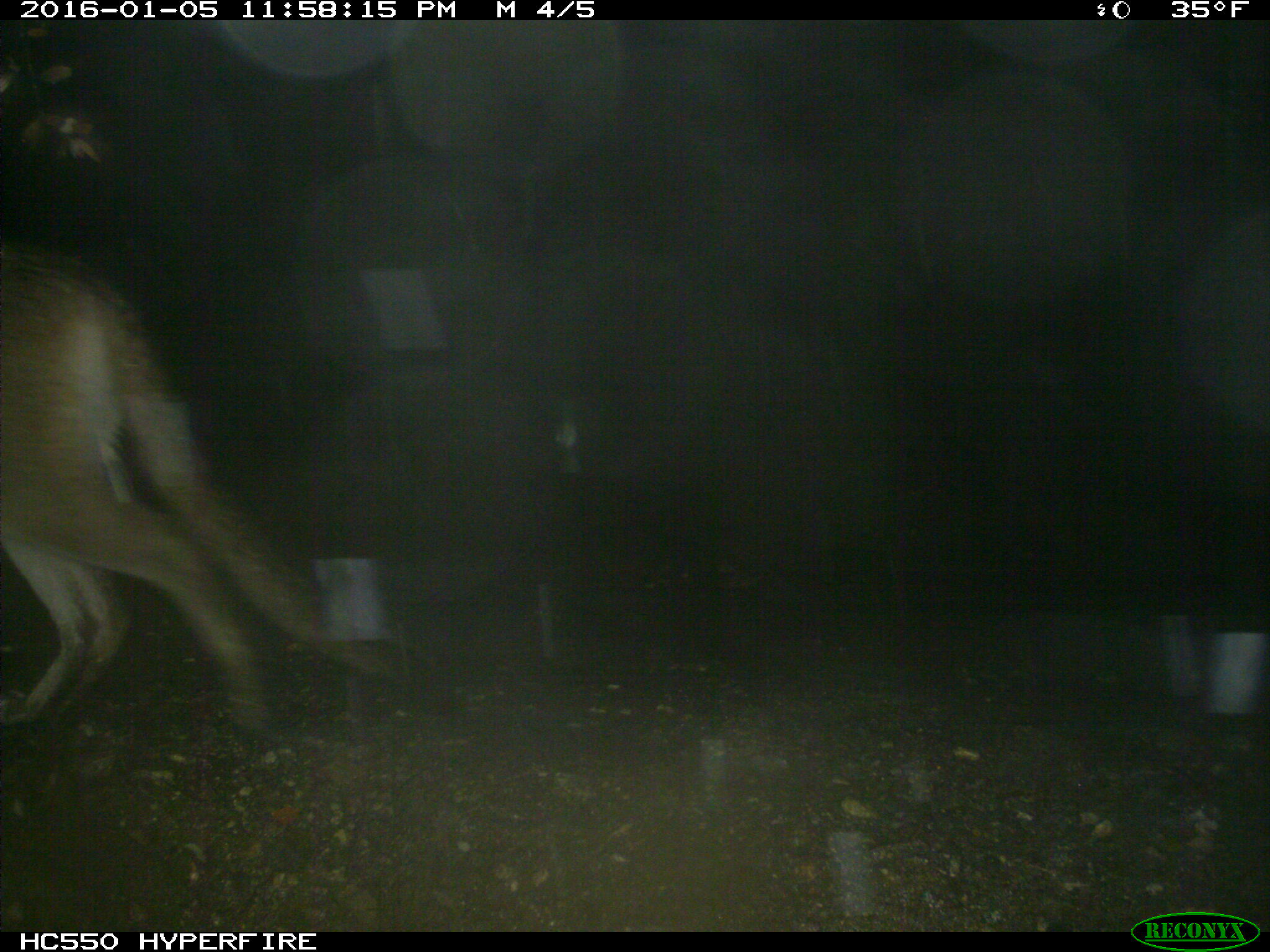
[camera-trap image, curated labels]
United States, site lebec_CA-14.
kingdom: Animalia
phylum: Chordata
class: Mammalia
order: Carnivora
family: Felidae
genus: Puma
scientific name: Puma concolor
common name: mountain lion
Puma concolor (mountain lion).